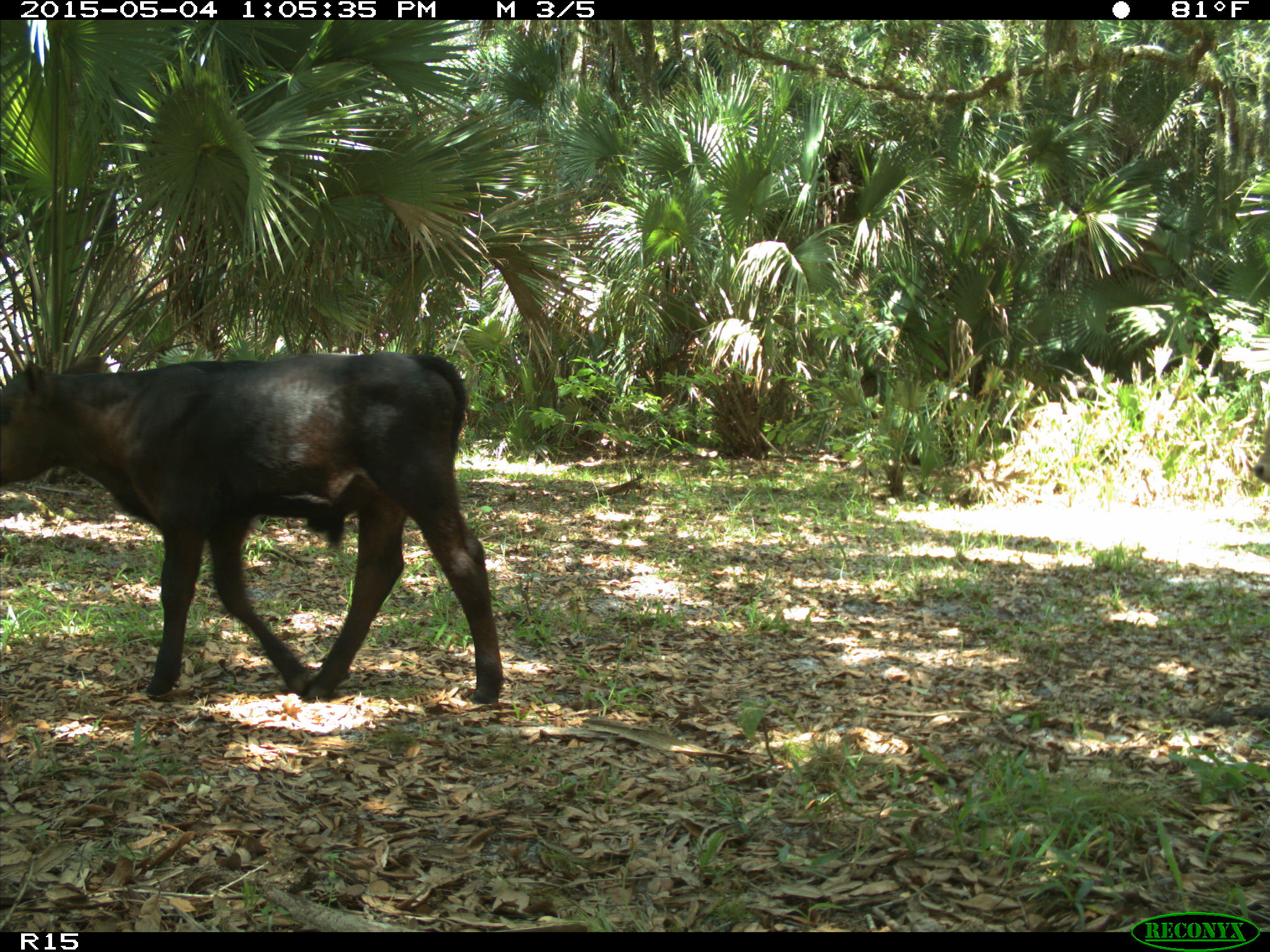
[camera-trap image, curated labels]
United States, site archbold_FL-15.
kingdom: Animalia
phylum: Chordata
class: Mammalia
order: Artiodactyla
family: Bovidae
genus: Bos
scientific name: Bos taurus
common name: domestic cow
Bos taurus (domestic cow).